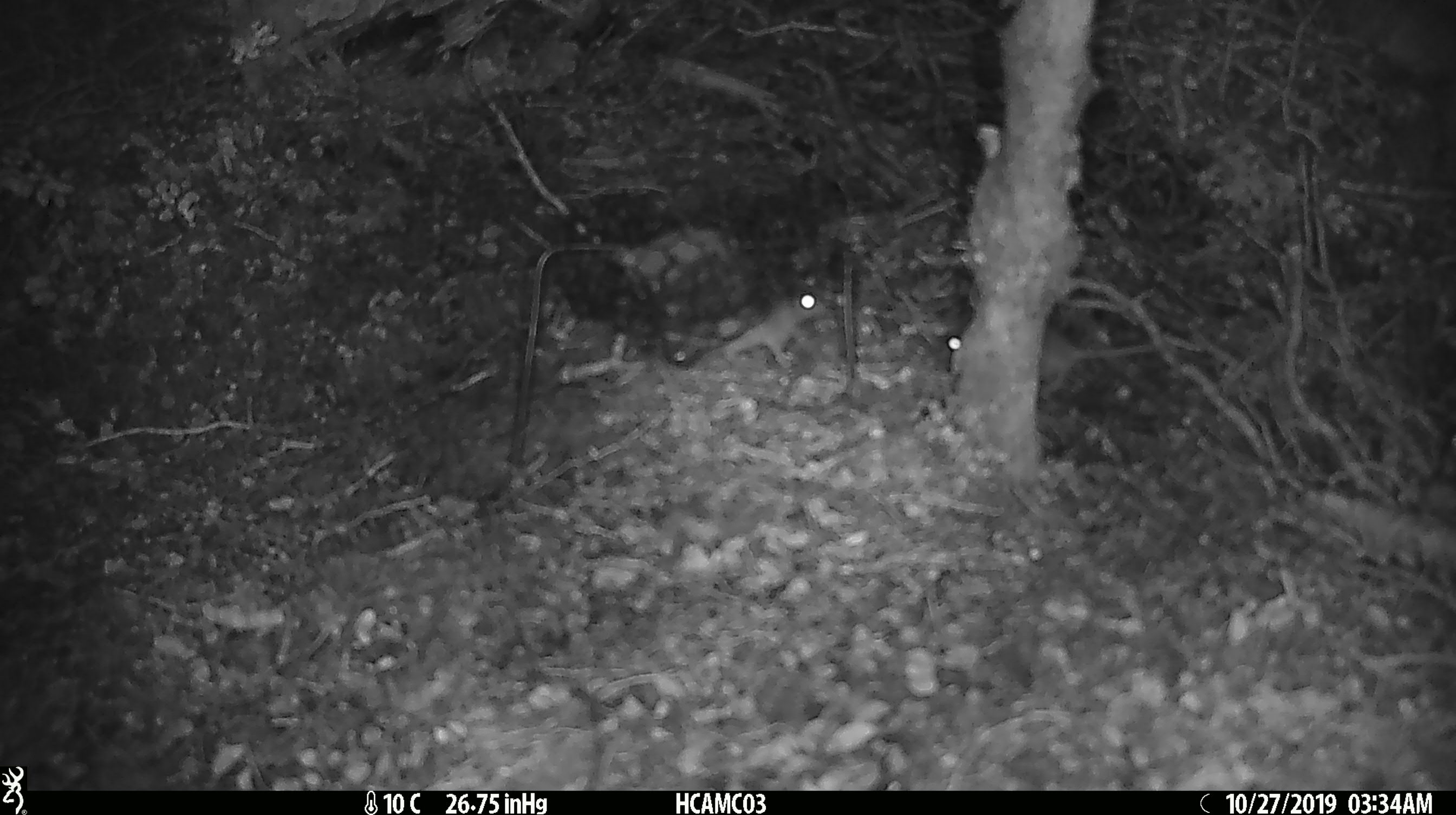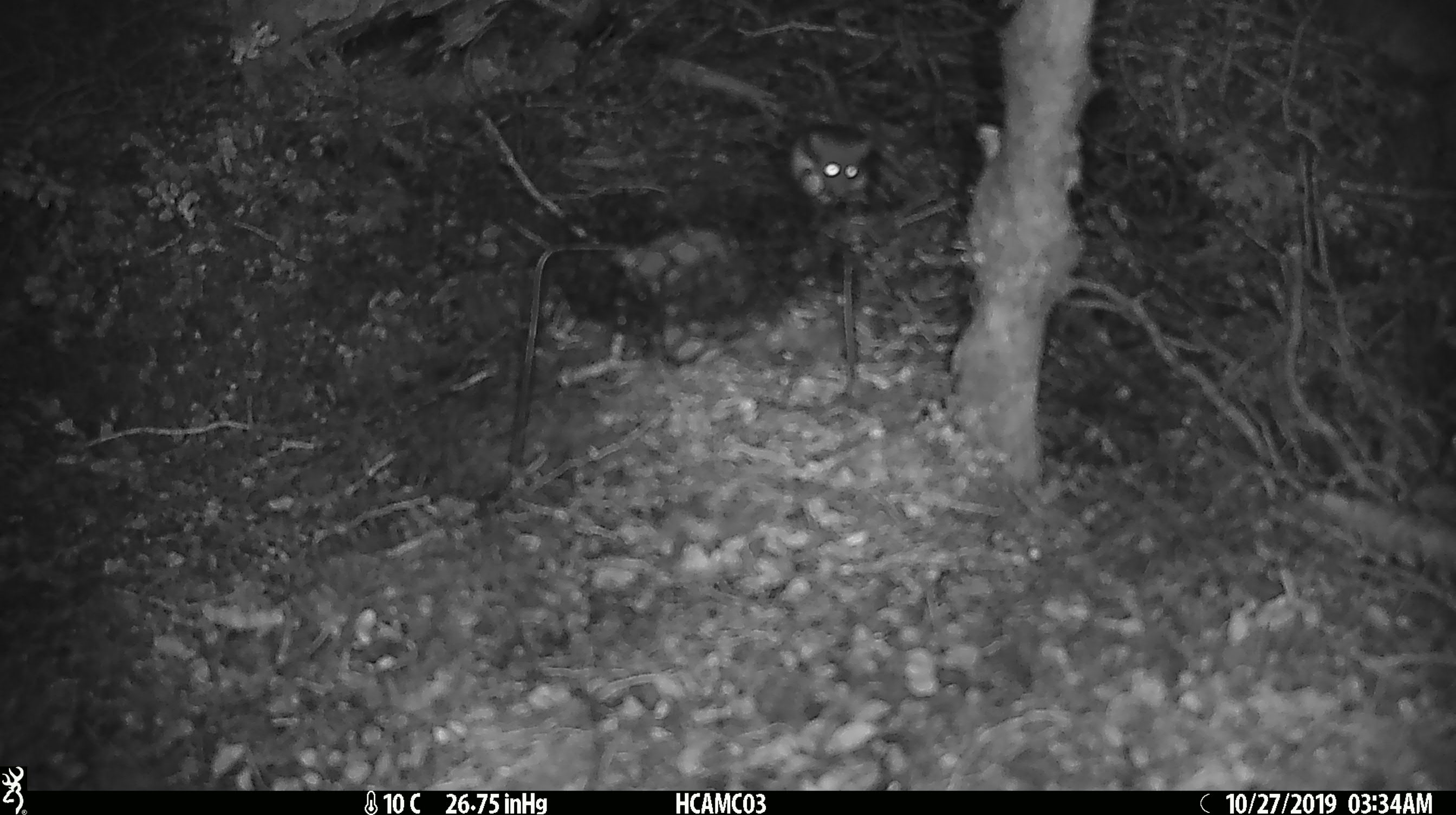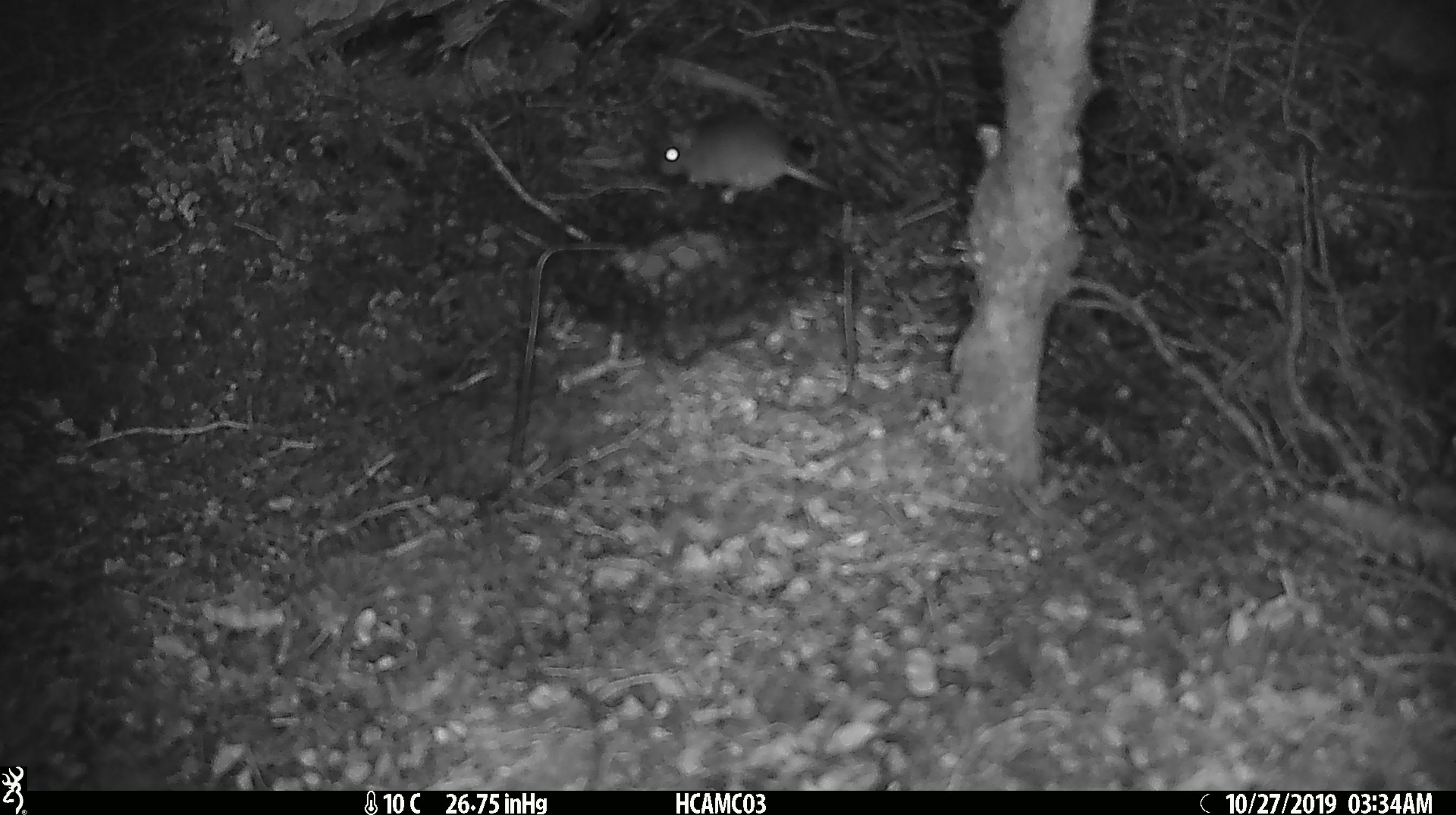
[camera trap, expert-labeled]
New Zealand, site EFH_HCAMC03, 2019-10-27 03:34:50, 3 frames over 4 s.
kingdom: Animalia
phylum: Chordata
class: Mammalia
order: Rodentia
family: Muridae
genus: Mus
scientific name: Mus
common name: mouse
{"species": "mouse (Mus)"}